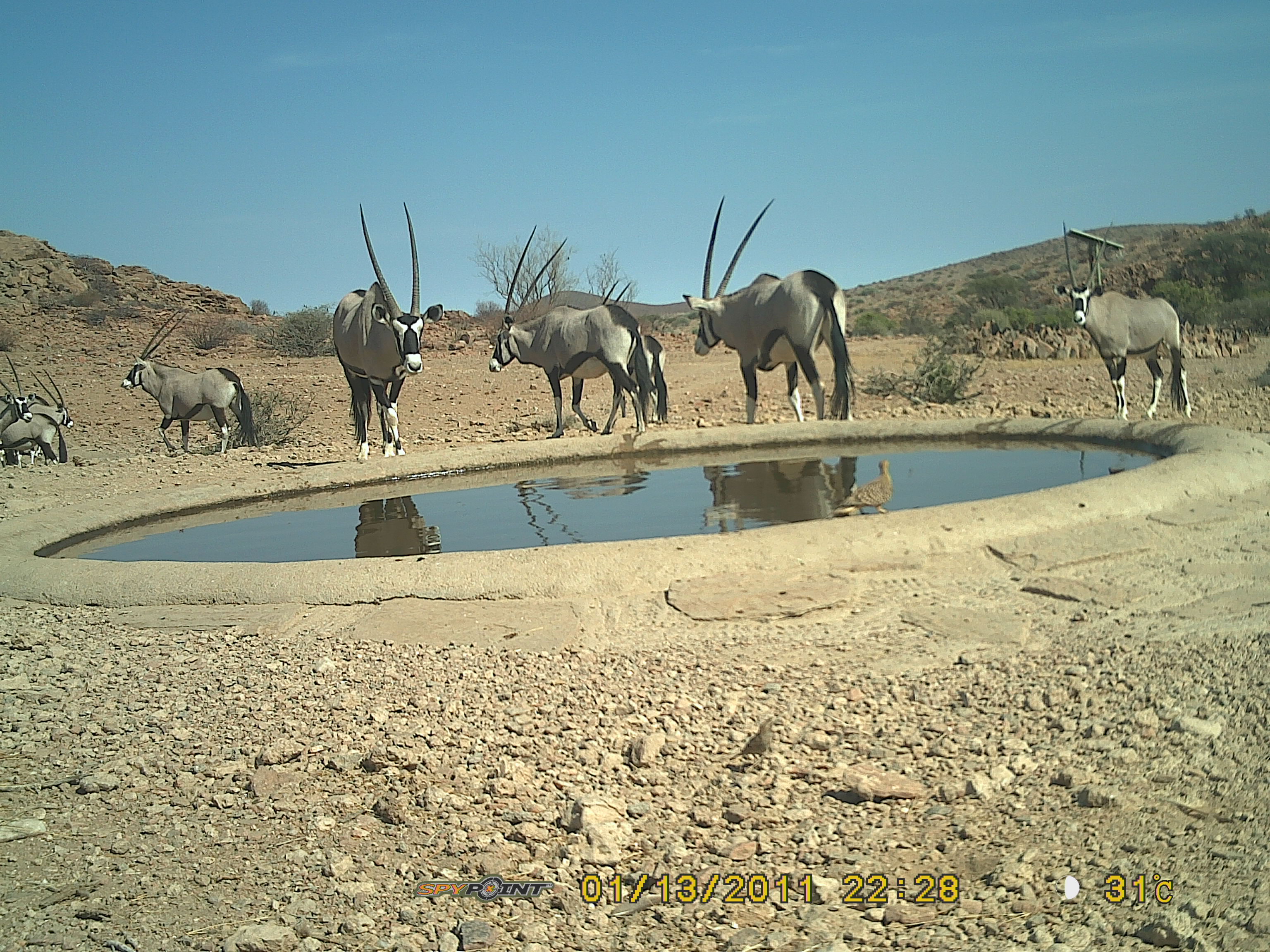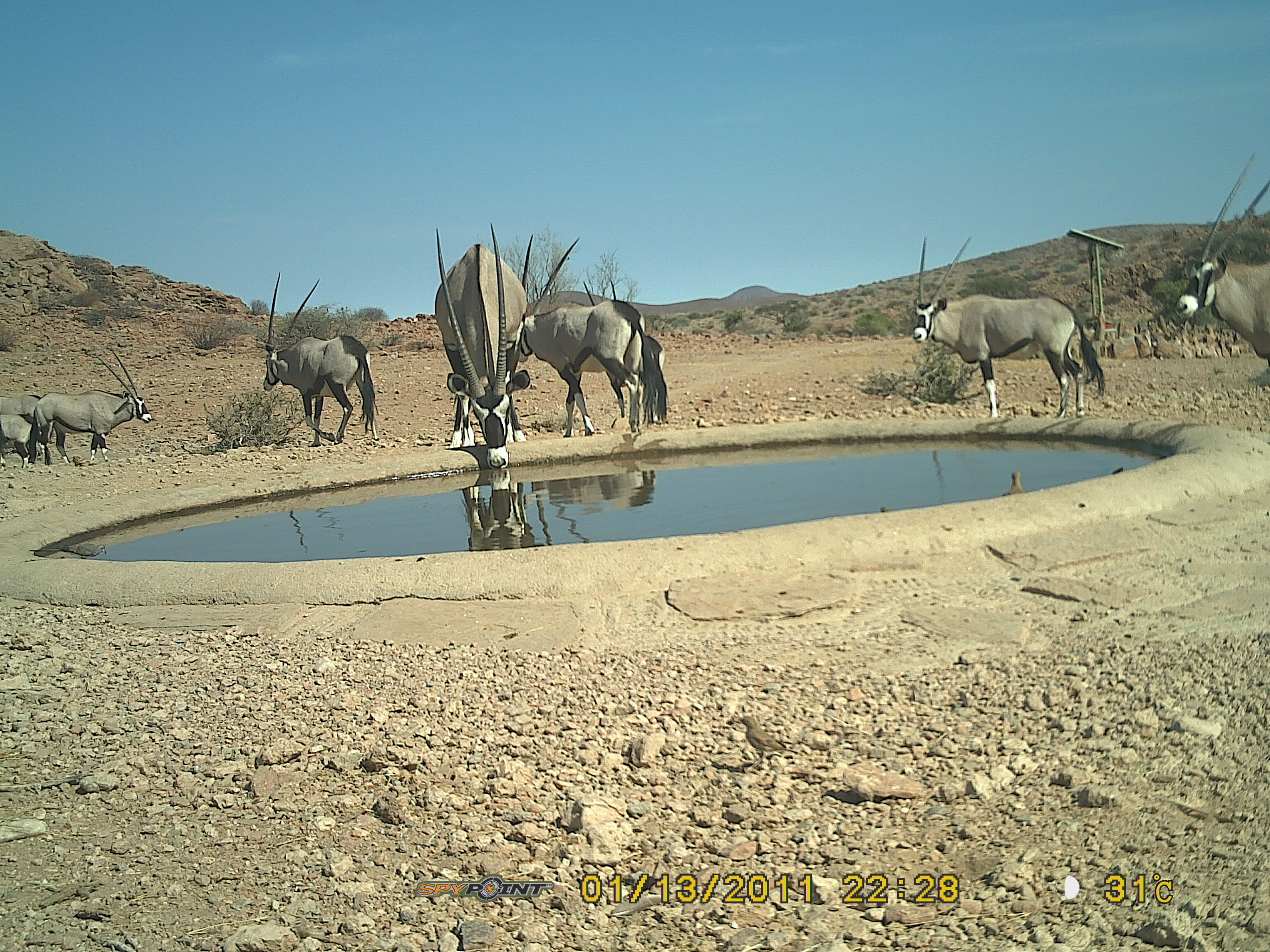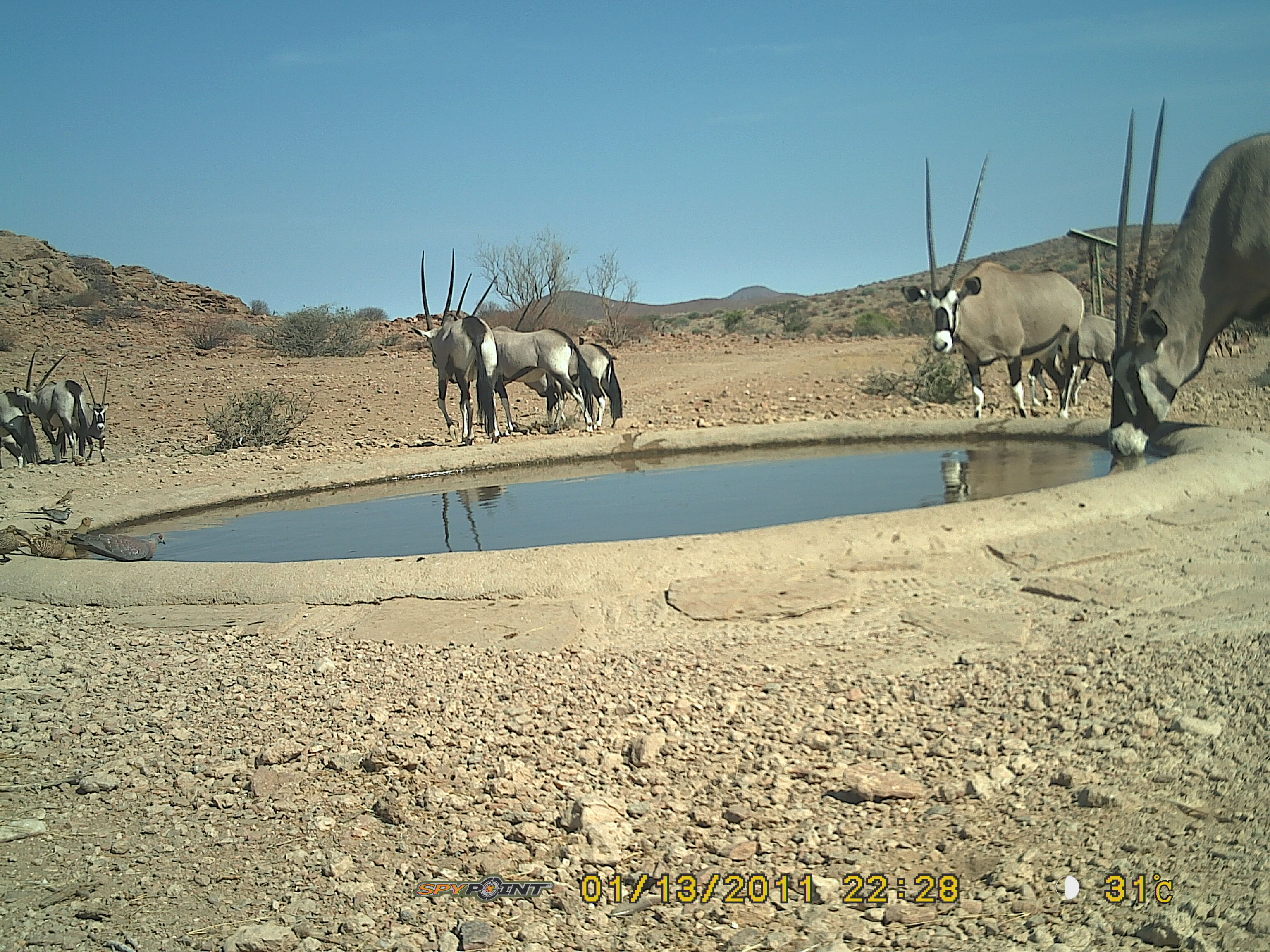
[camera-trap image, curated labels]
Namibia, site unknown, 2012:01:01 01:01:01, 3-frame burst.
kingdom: Animalia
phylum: Chordata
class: Mammalia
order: Artiodactyla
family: Bovidae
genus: Oryx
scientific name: Oryx gazella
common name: gemsbok